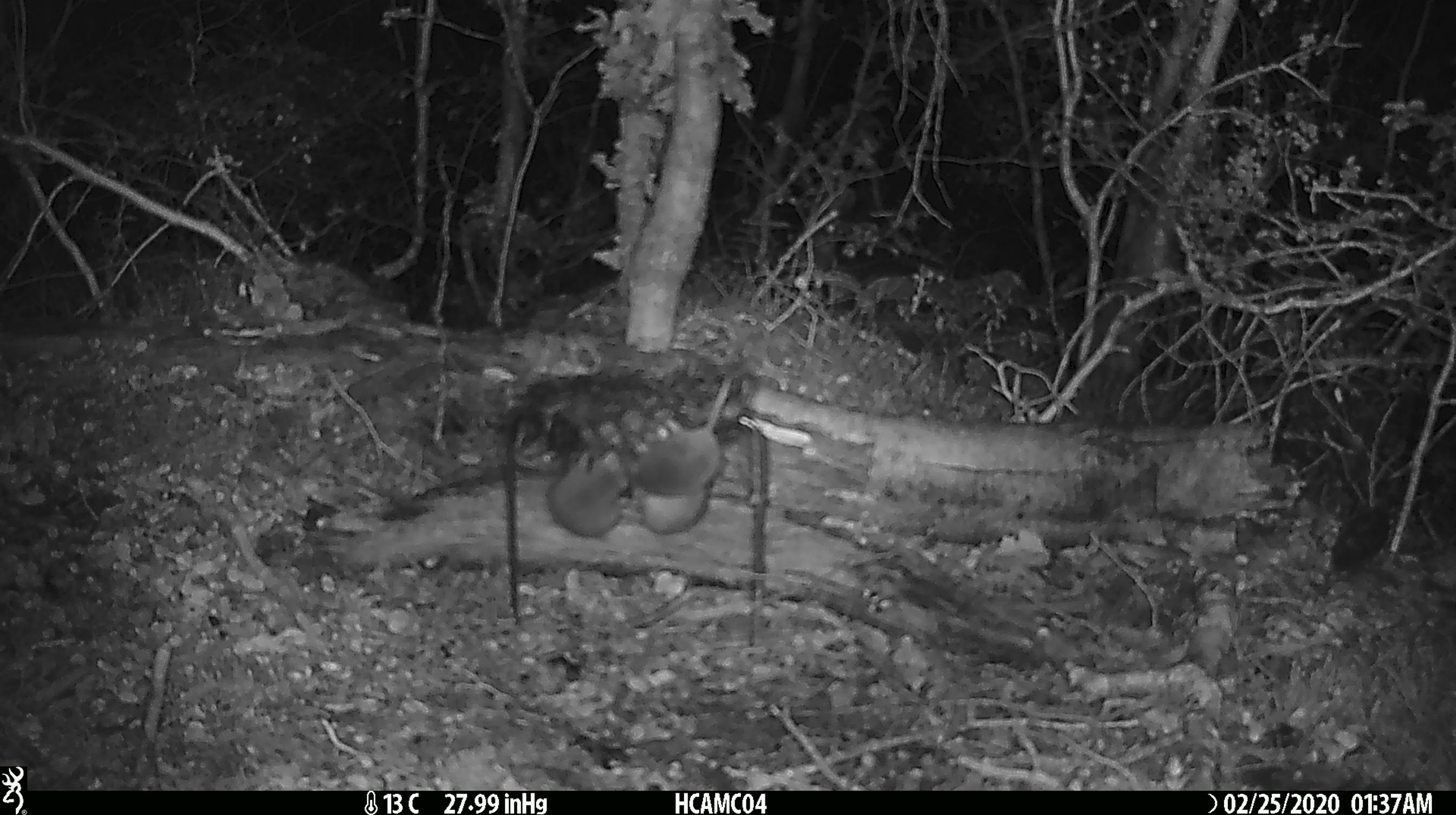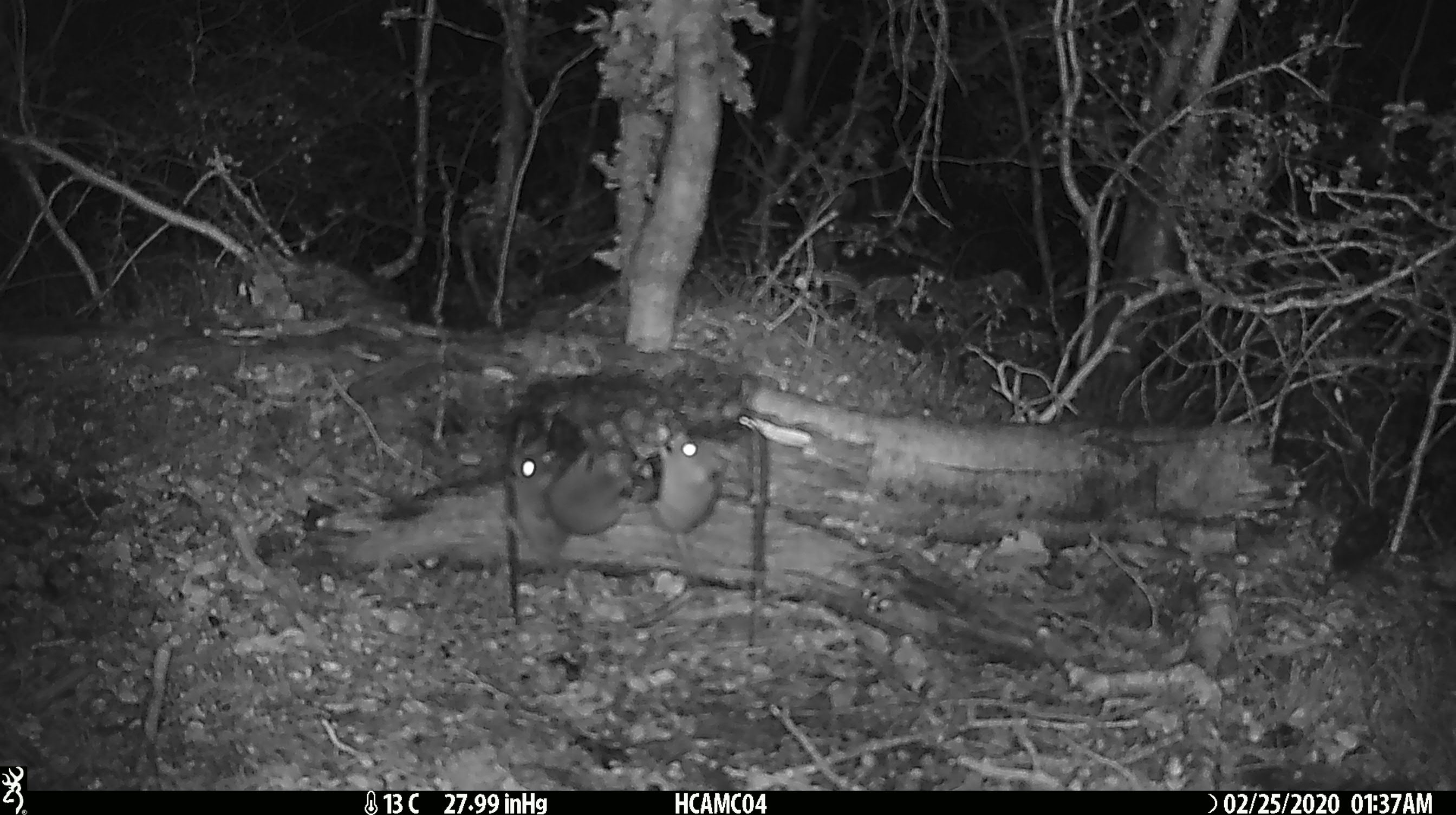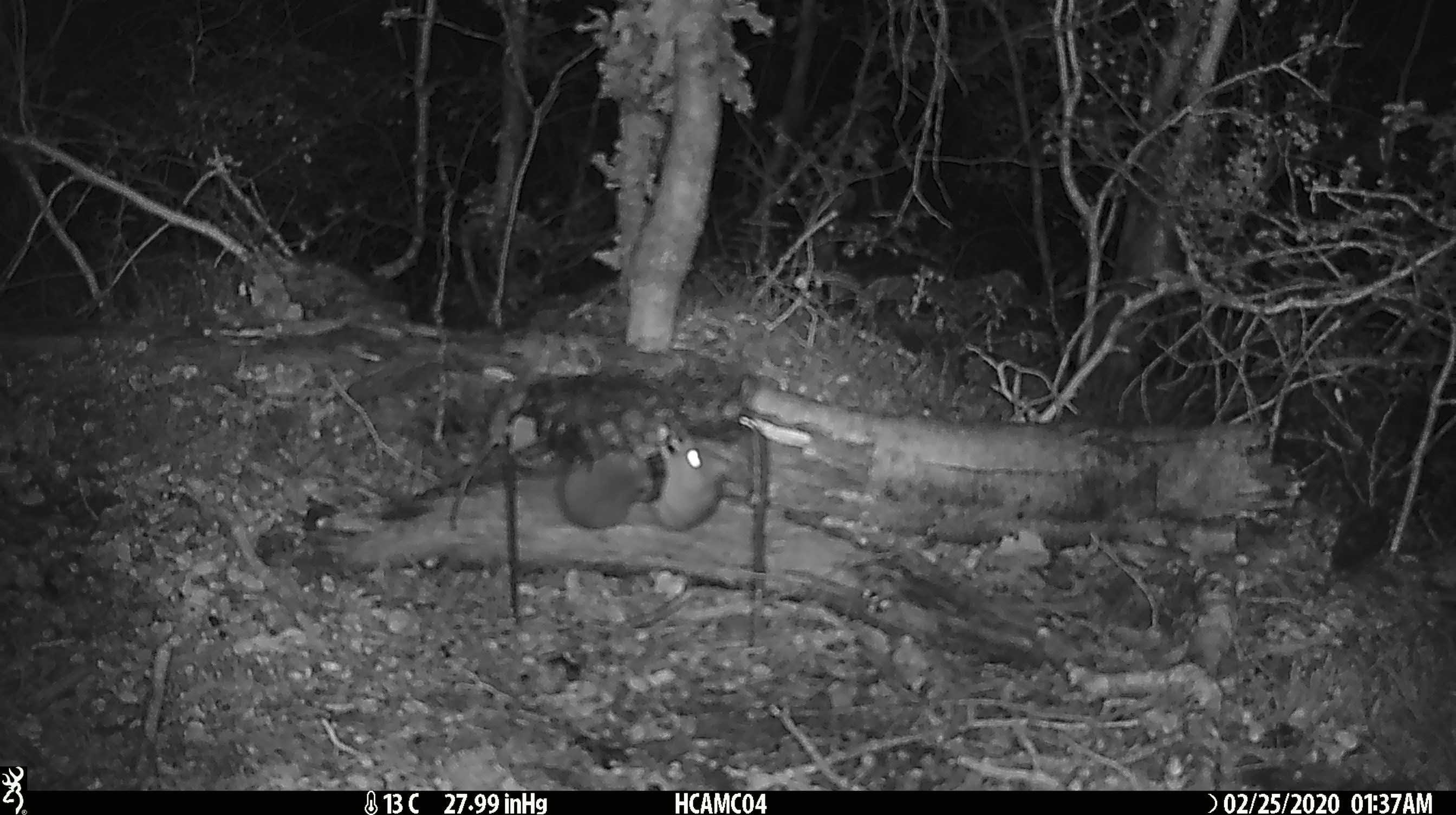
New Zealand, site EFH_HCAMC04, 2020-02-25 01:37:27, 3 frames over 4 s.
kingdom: Animalia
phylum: Chordata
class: Mammalia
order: Rodentia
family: Muridae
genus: Mus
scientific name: Mus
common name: mouse